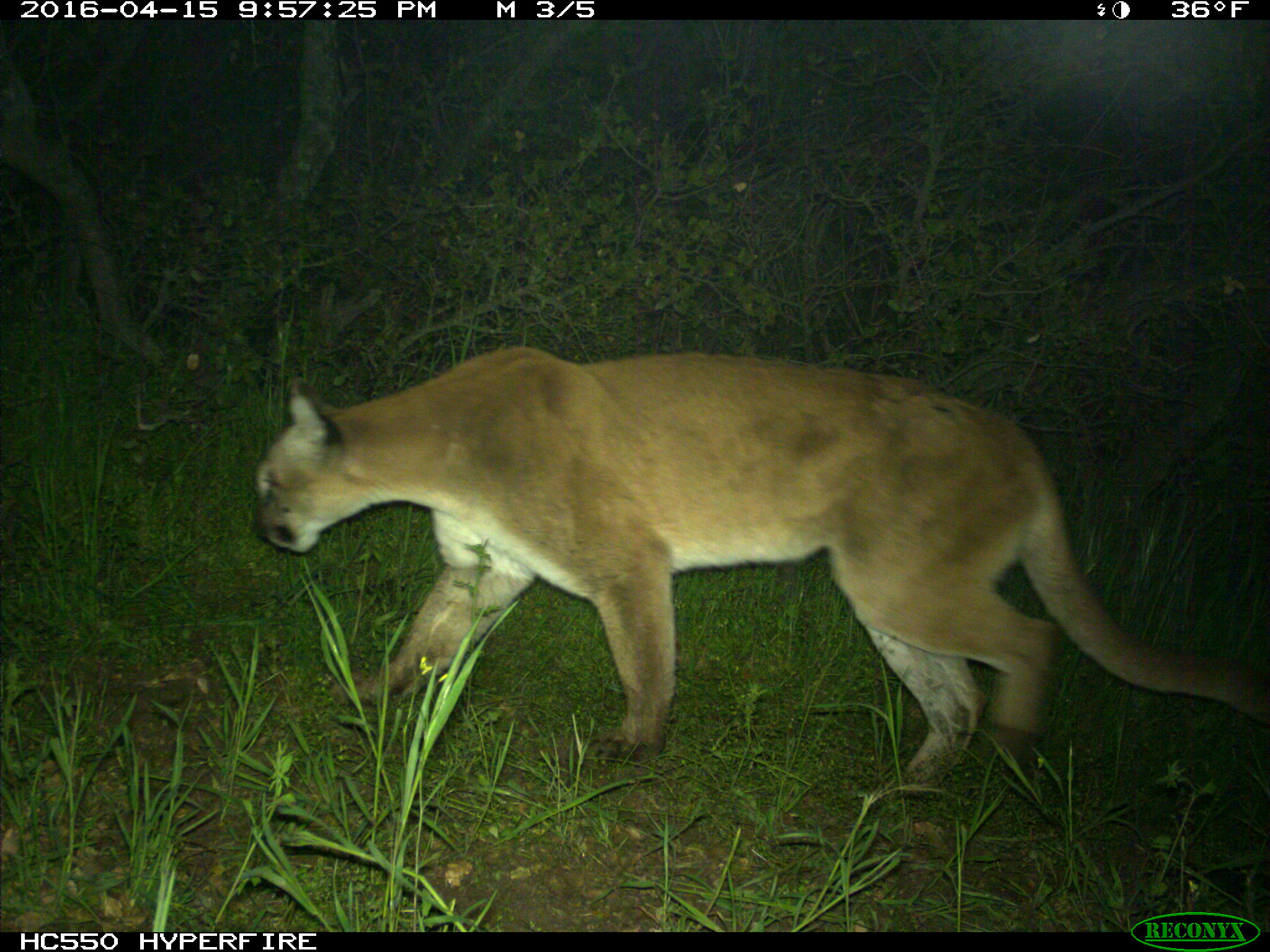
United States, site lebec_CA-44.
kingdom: Animalia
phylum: Chordata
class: Mammalia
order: Carnivora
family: Felidae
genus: Puma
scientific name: Puma concolor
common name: mountain lion